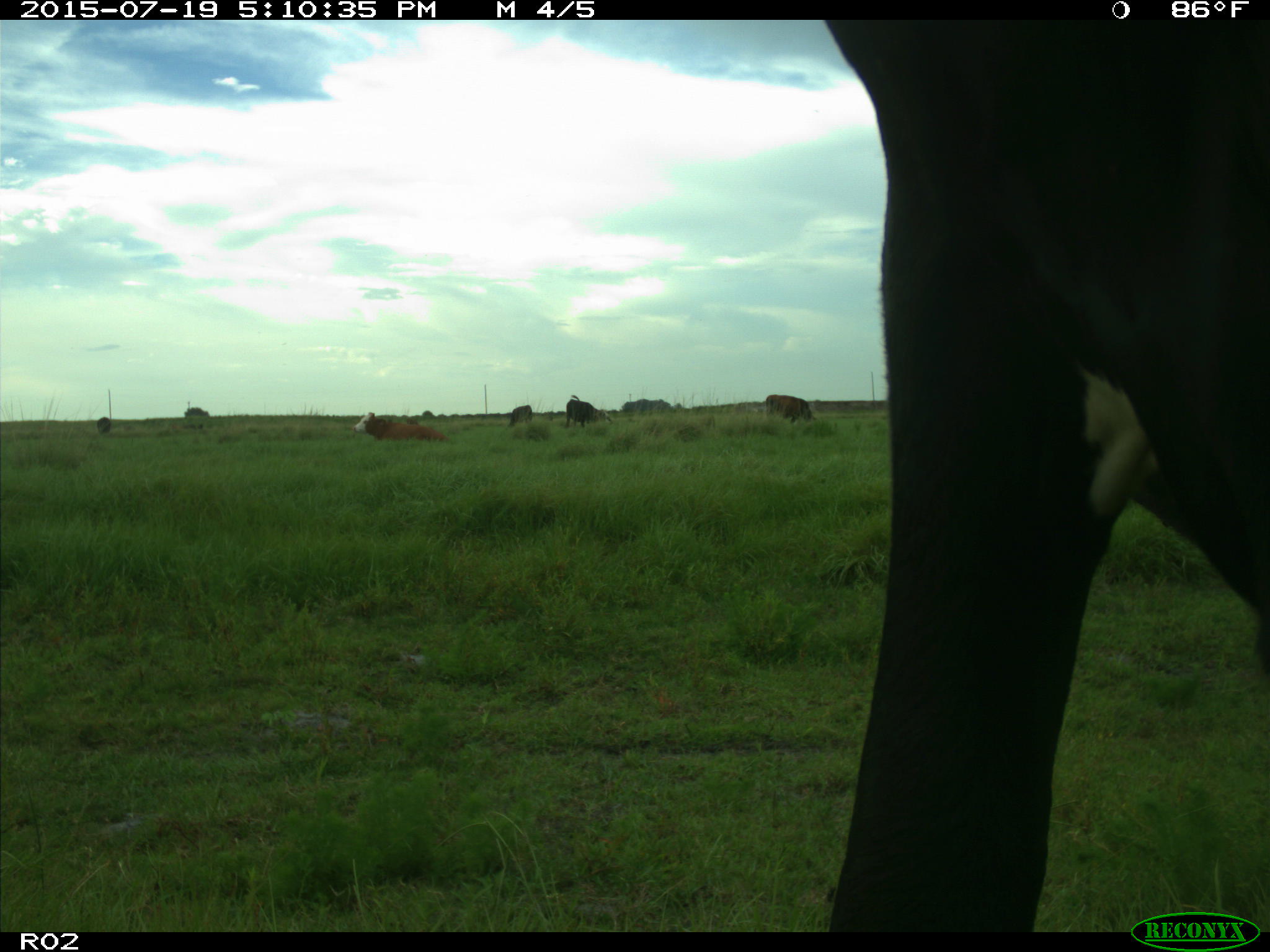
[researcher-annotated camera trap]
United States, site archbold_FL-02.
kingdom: Animalia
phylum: Chordata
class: Mammalia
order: Artiodactyla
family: Bovidae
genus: Bos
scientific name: Bos taurus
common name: domestic cow